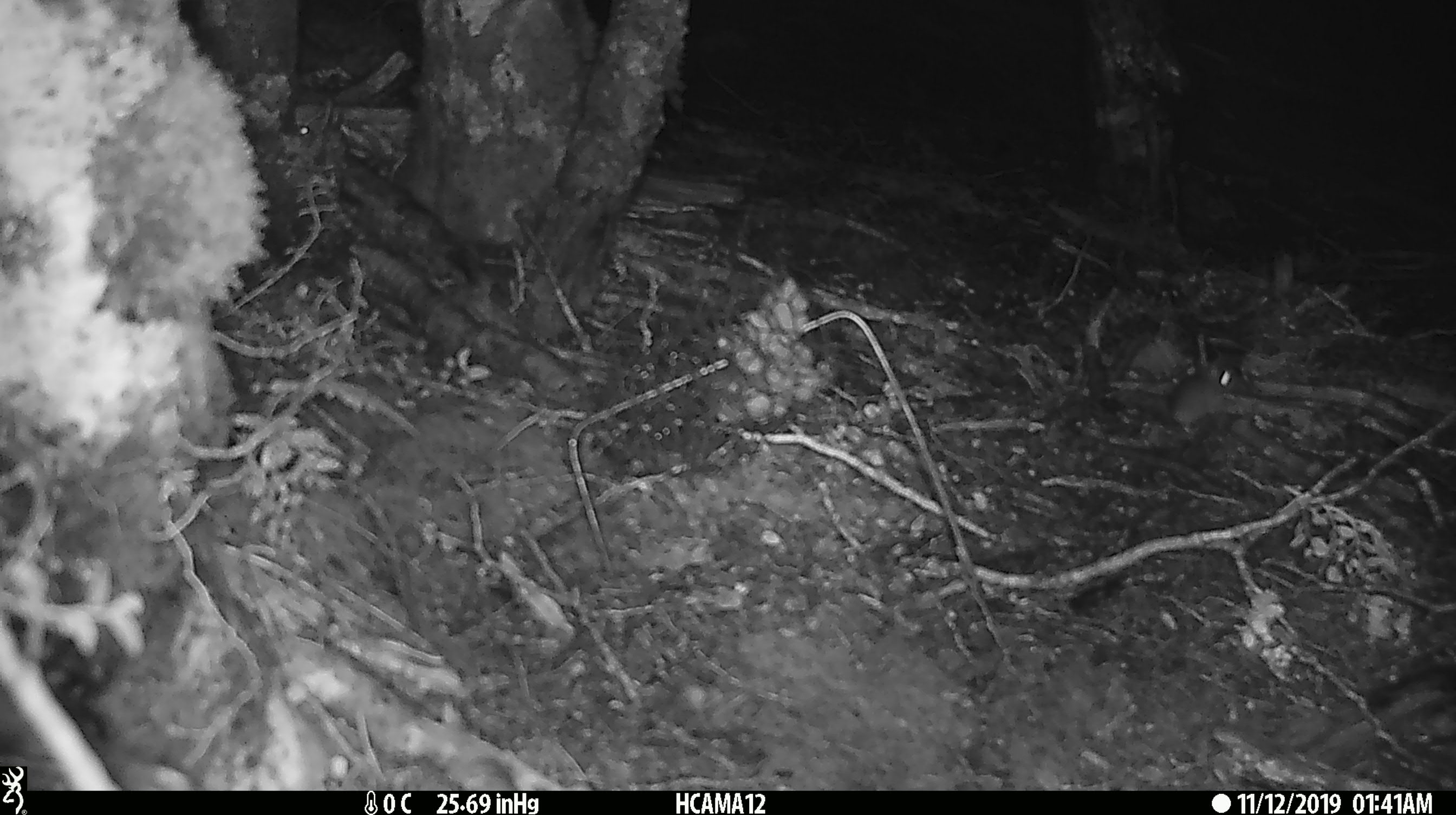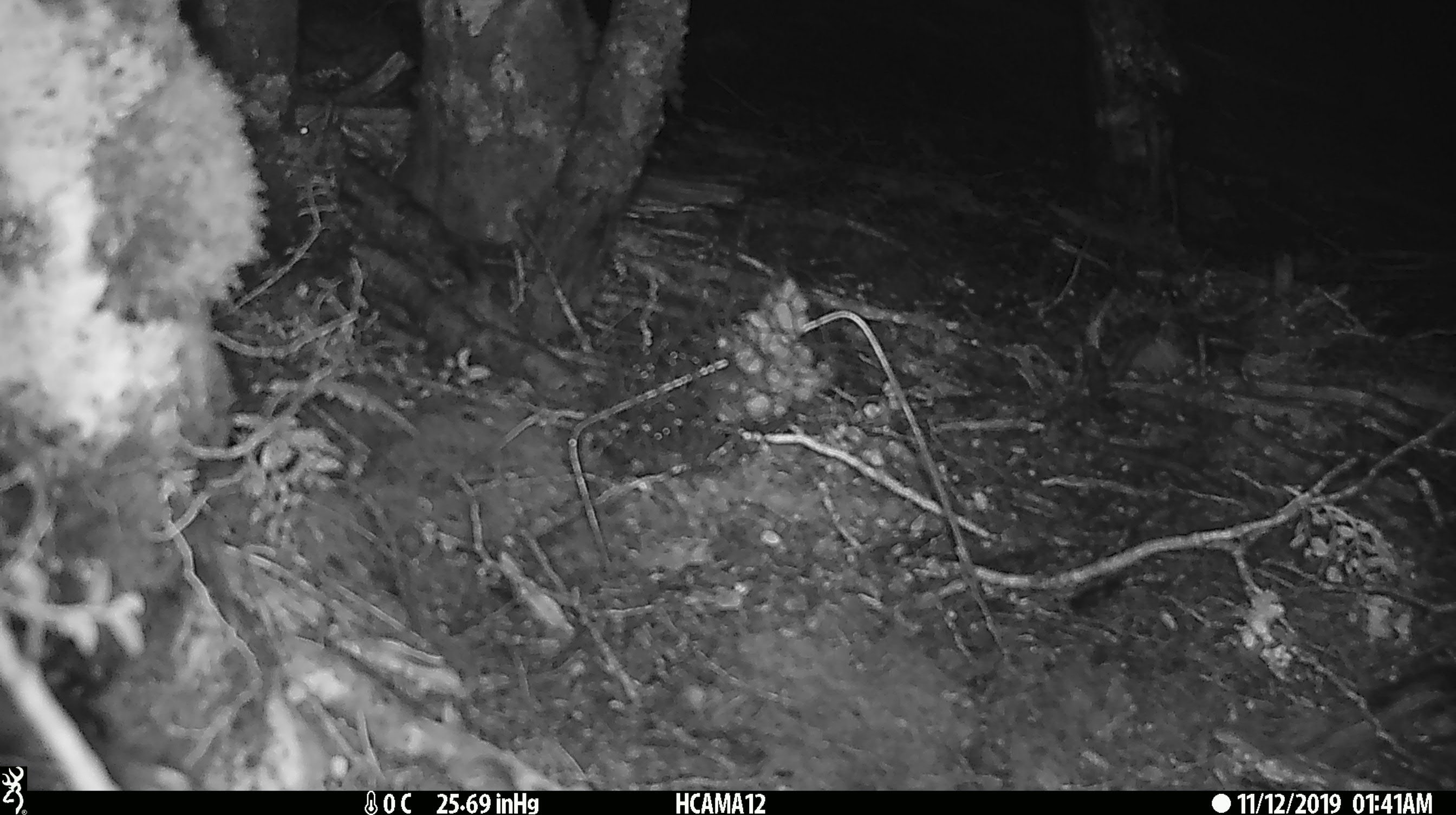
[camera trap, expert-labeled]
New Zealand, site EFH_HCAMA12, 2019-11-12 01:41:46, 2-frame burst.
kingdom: Animalia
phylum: Chordata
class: Mammalia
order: Rodentia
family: Muridae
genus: Mus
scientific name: Mus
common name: mouse